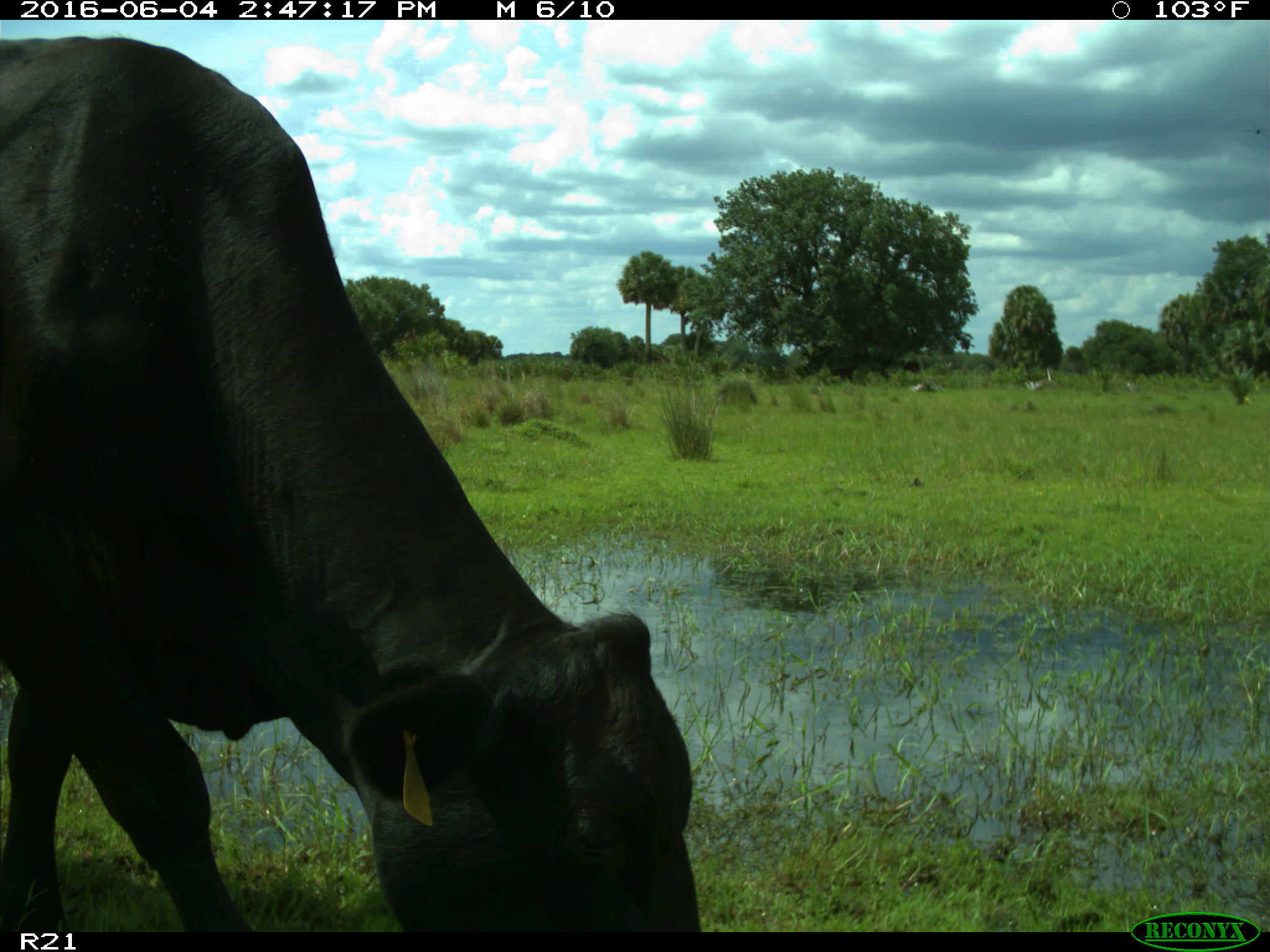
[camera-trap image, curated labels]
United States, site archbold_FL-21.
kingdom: Animalia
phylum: Chordata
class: Mammalia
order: Artiodactyla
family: Bovidae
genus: Bos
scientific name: Bos taurus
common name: domestic cow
Bos taurus (domestic cow).